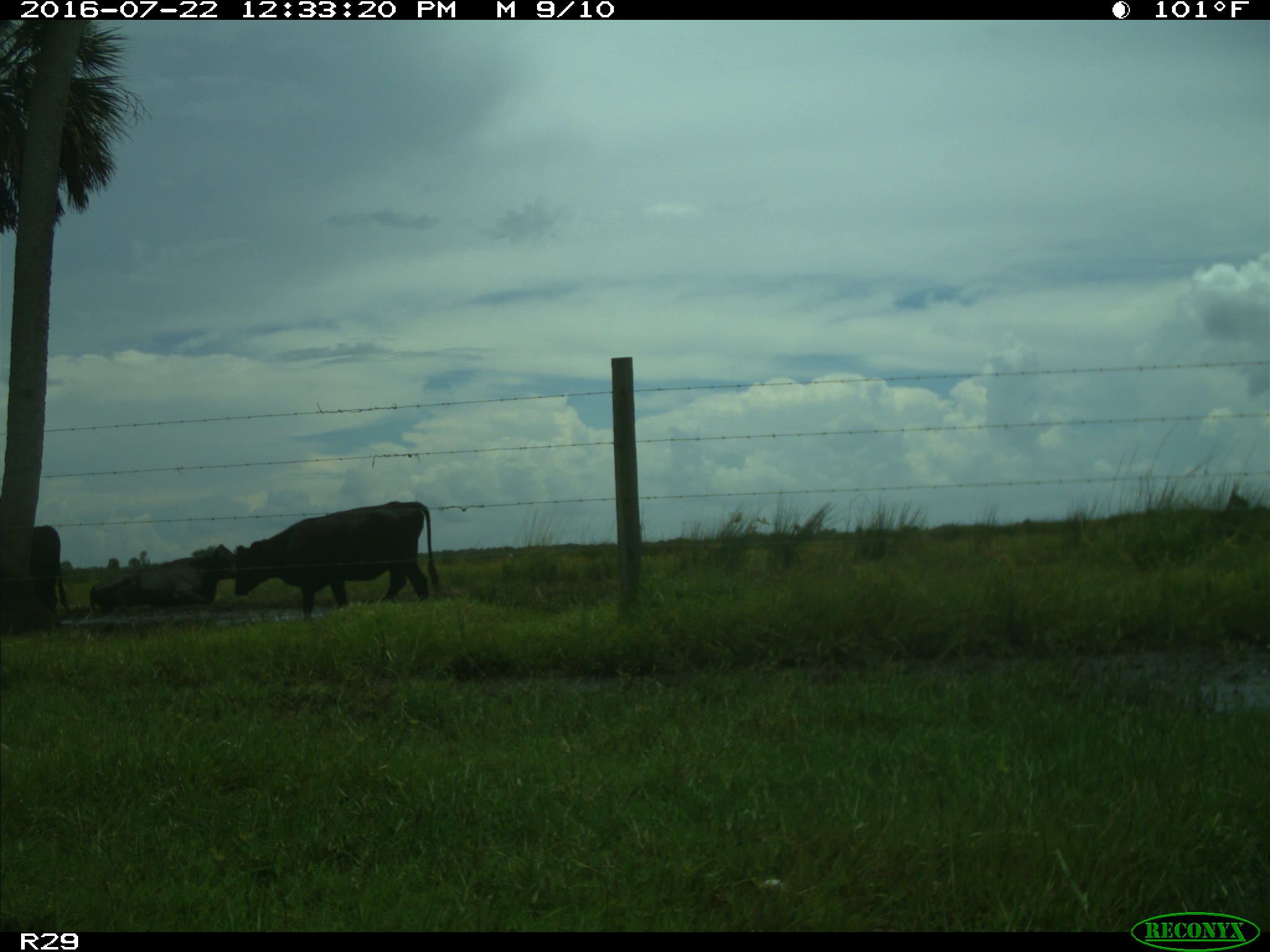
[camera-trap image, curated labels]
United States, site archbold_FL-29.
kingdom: Animalia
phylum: Chordata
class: Mammalia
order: Artiodactyla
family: Bovidae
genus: Bos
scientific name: Bos taurus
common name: domestic cow